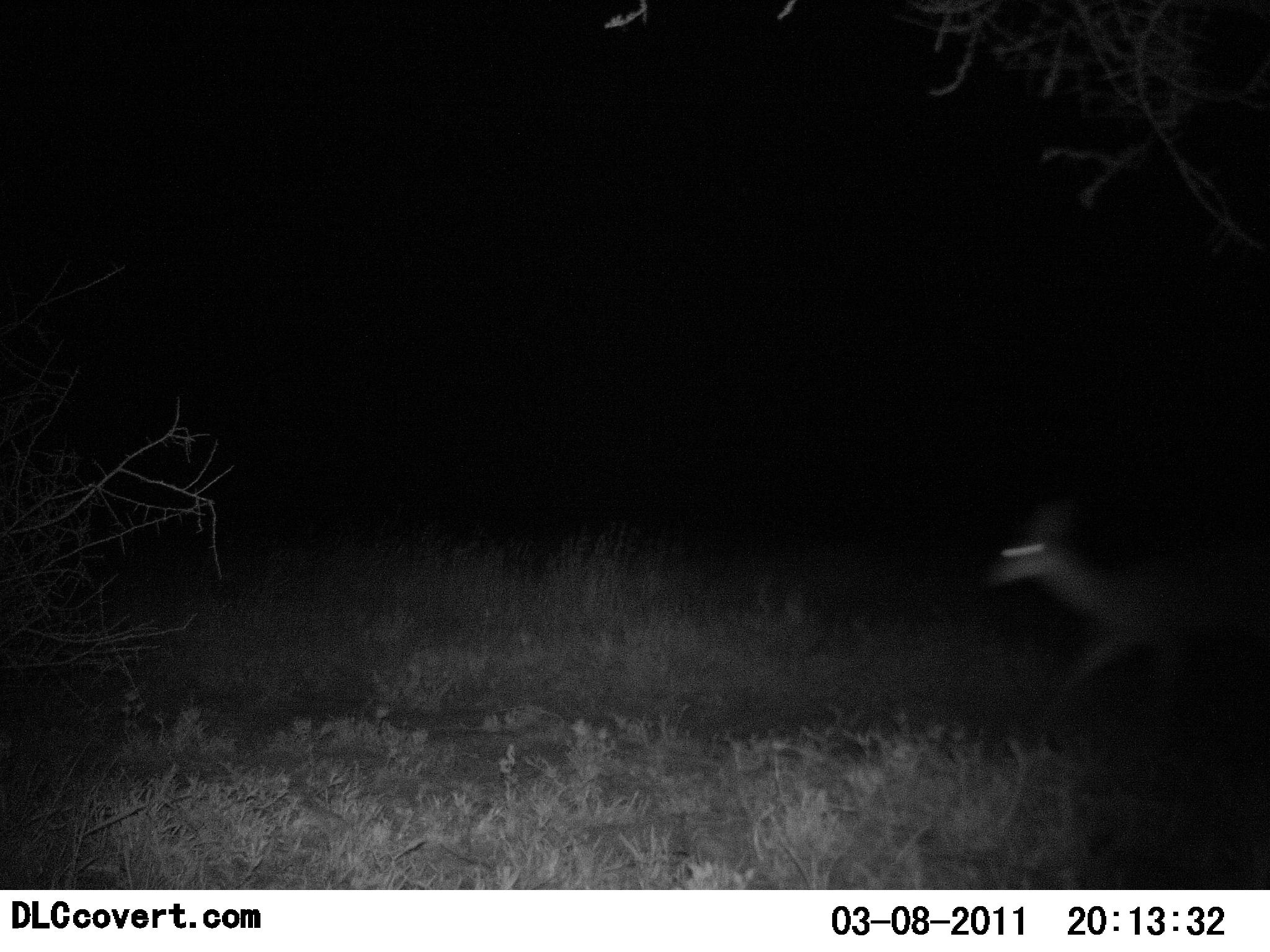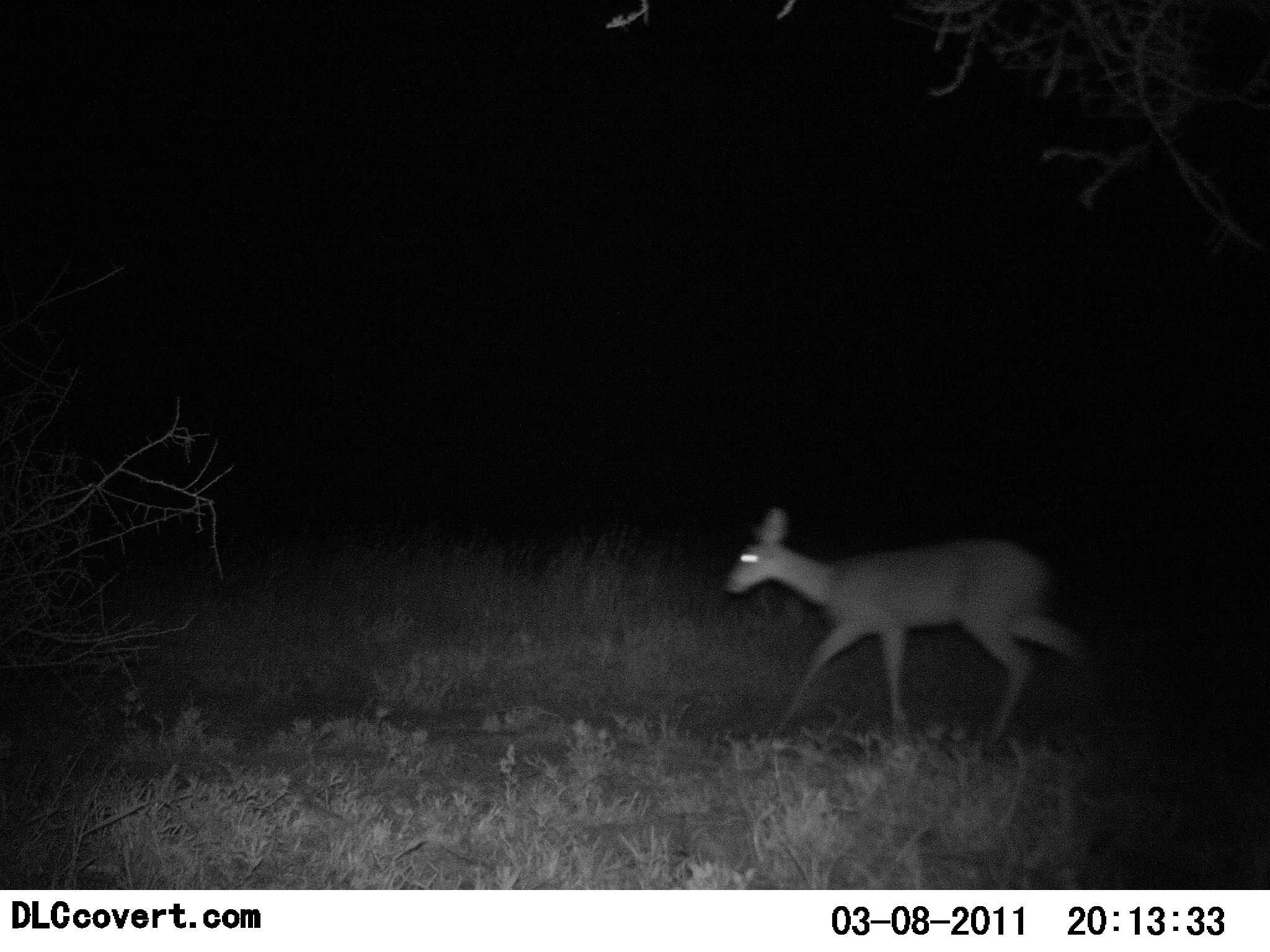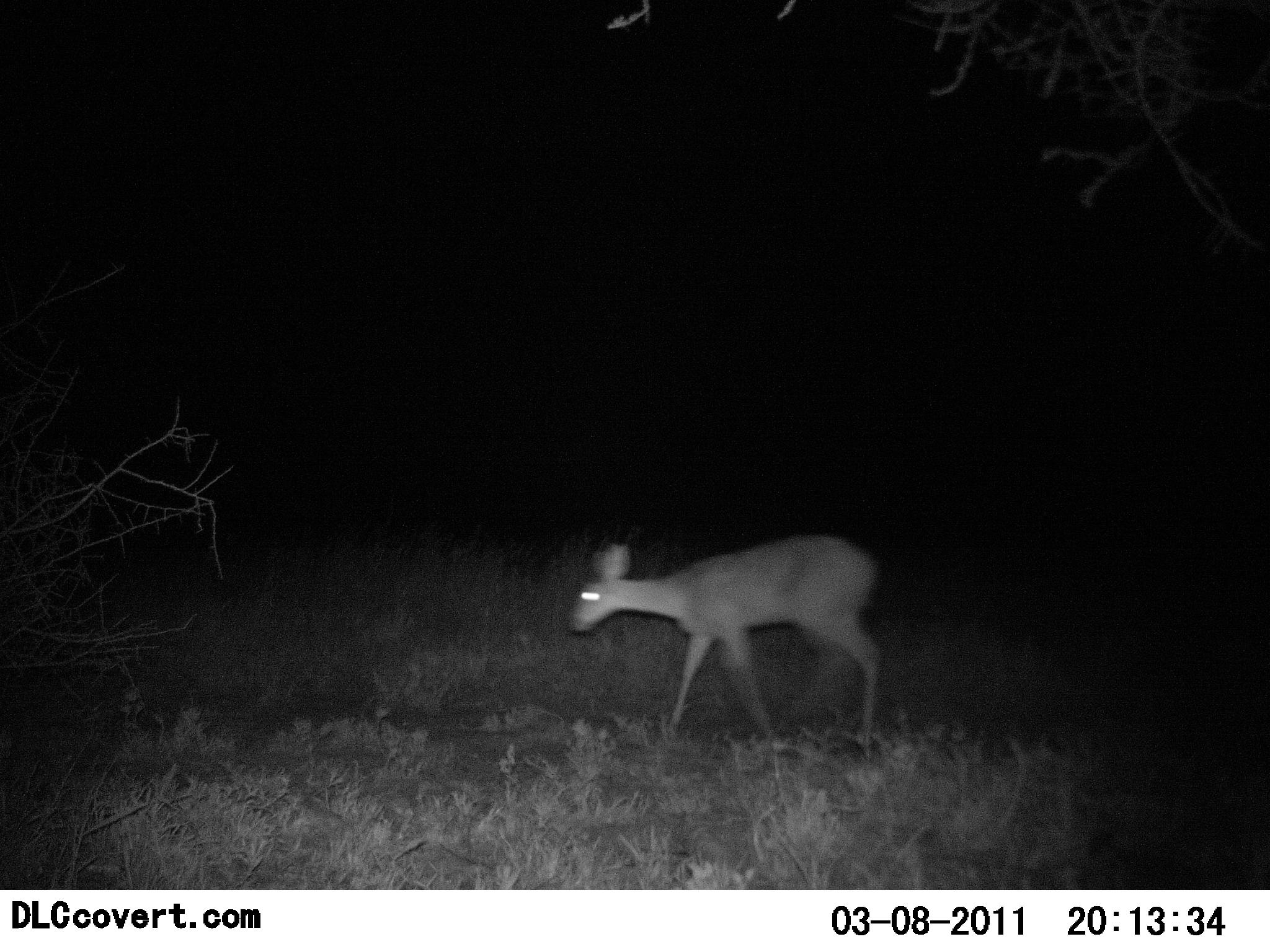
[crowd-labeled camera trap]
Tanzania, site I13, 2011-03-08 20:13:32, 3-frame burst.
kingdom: Animalia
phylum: Chordata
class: Mammalia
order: Artiodactyla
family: Bovidae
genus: Redunca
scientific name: Redunca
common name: reedbuck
Reedbuck (Redunca), count 1. Behavior (volunteer vote fractions): standing 0%, resting 0%, moving 100%, interacting 0%. Young present (vote fraction): 0%. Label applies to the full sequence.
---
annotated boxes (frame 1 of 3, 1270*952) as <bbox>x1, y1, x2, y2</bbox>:
animal: <bbox>975, 495, 1270, 756</bbox>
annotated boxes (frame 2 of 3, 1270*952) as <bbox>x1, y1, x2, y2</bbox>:
animal: <bbox>720, 504, 1105, 743</bbox>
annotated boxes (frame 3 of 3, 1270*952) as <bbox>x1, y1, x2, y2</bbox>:
animal: <bbox>563, 533, 882, 746</bbox>